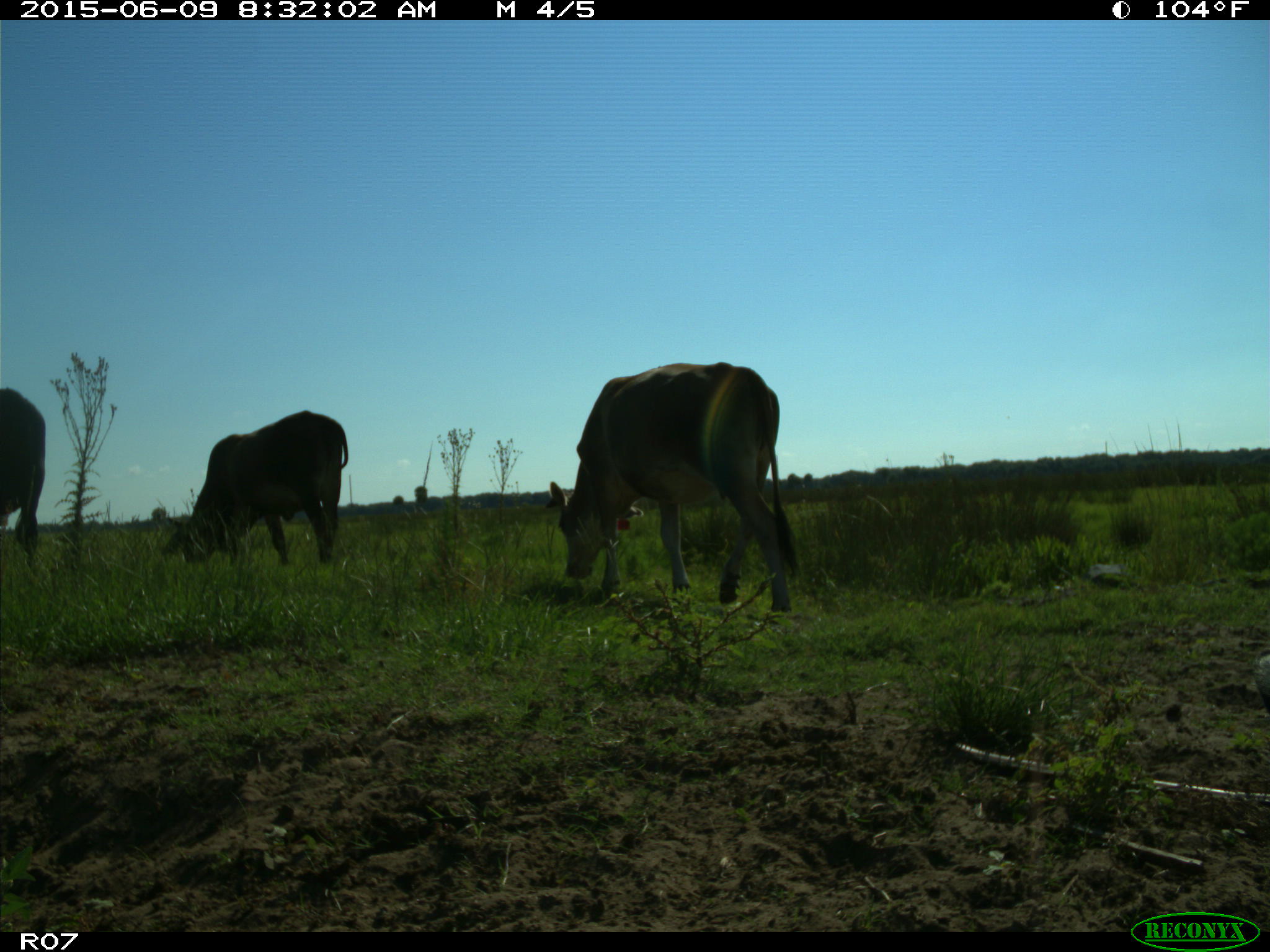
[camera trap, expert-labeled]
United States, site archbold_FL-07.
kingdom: Animalia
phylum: Chordata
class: Mammalia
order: Artiodactyla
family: Bovidae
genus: Bos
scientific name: Bos taurus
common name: domestic cow